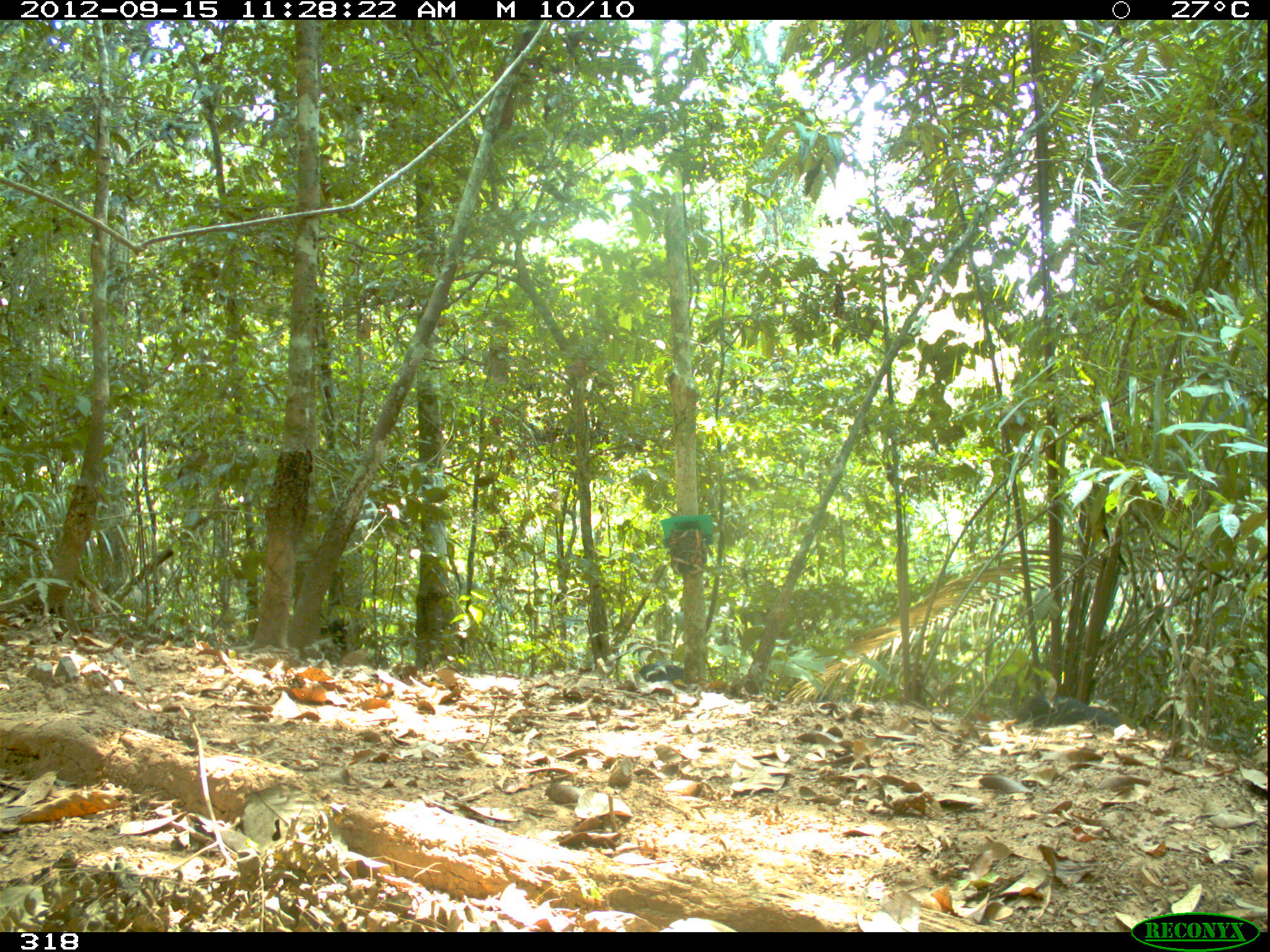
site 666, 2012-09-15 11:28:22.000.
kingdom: Animalia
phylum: Chordata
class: Mammalia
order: Artiodactyla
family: Tayassuidae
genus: Tayassu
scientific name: Tayassu pecari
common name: white-lipped peccary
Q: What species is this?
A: Tayassu pecari (white-lipped peccary).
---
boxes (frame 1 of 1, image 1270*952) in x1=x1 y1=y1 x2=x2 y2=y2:
tayassu pecari: x1=1013 y1=693 x2=1121 y2=729; x1=633 y1=661 x2=687 y2=683; x1=320 y1=614 x2=349 y2=651